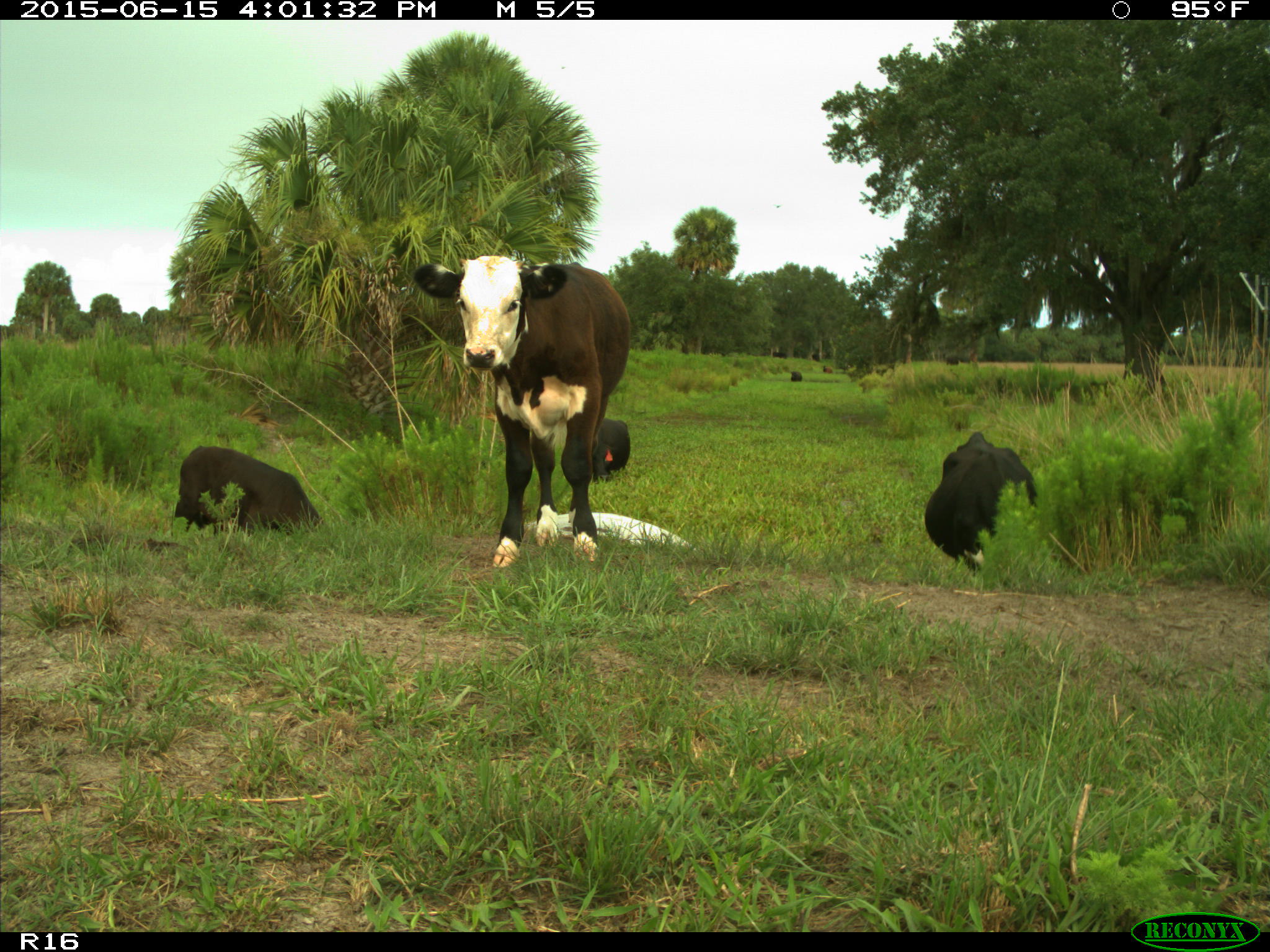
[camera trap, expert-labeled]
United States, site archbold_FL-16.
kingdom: Animalia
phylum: Chordata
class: Mammalia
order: Artiodactyla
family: Bovidae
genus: Bos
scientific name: Bos taurus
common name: domestic cow